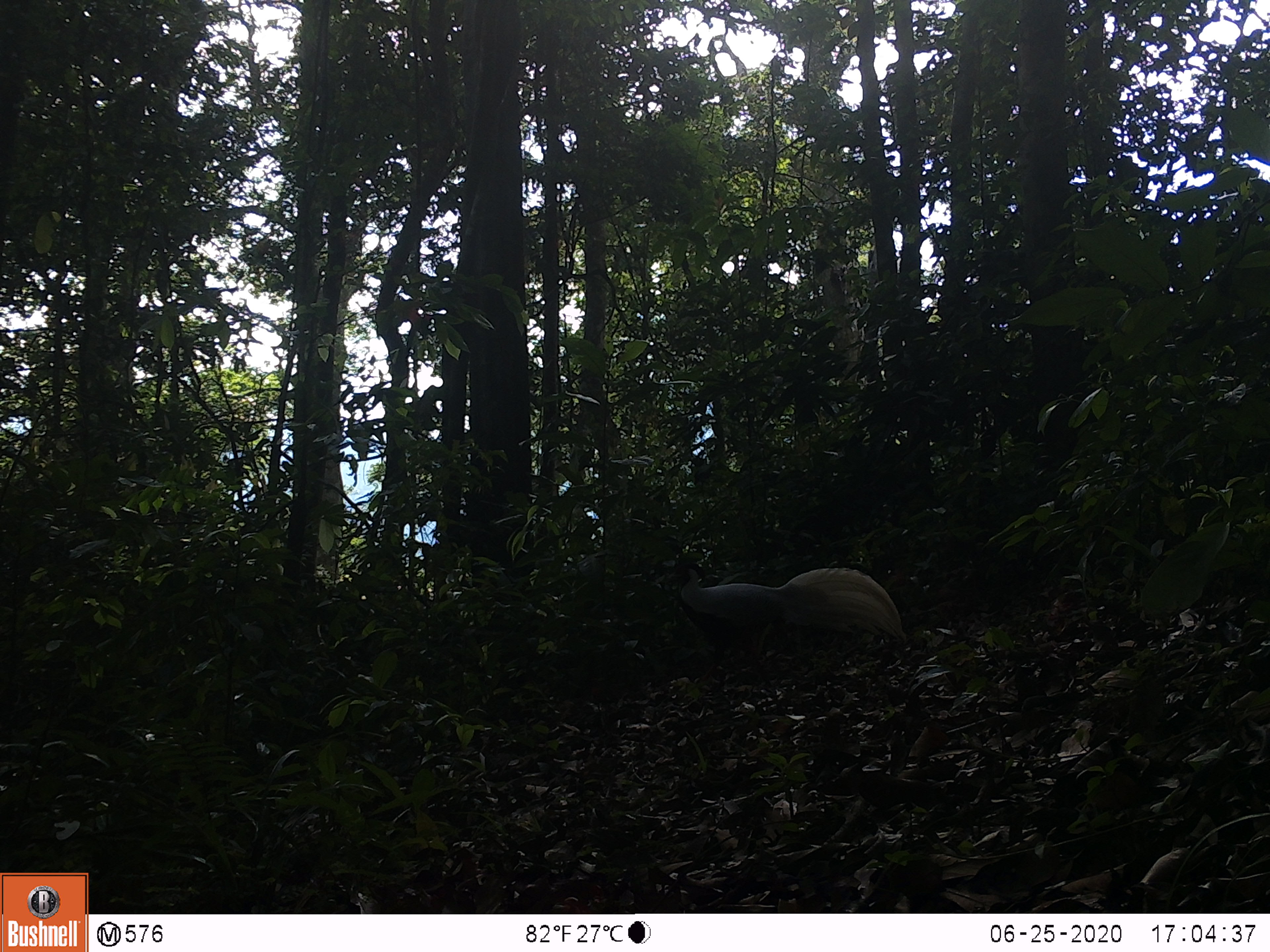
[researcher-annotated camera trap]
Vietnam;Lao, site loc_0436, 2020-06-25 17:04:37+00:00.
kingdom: Animalia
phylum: Chordata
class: Aves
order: Galliformes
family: Phasianidae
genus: Lophura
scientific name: Lophura nycthemera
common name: silver pheasant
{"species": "silver pheasant (Lophura nycthemera)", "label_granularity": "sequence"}